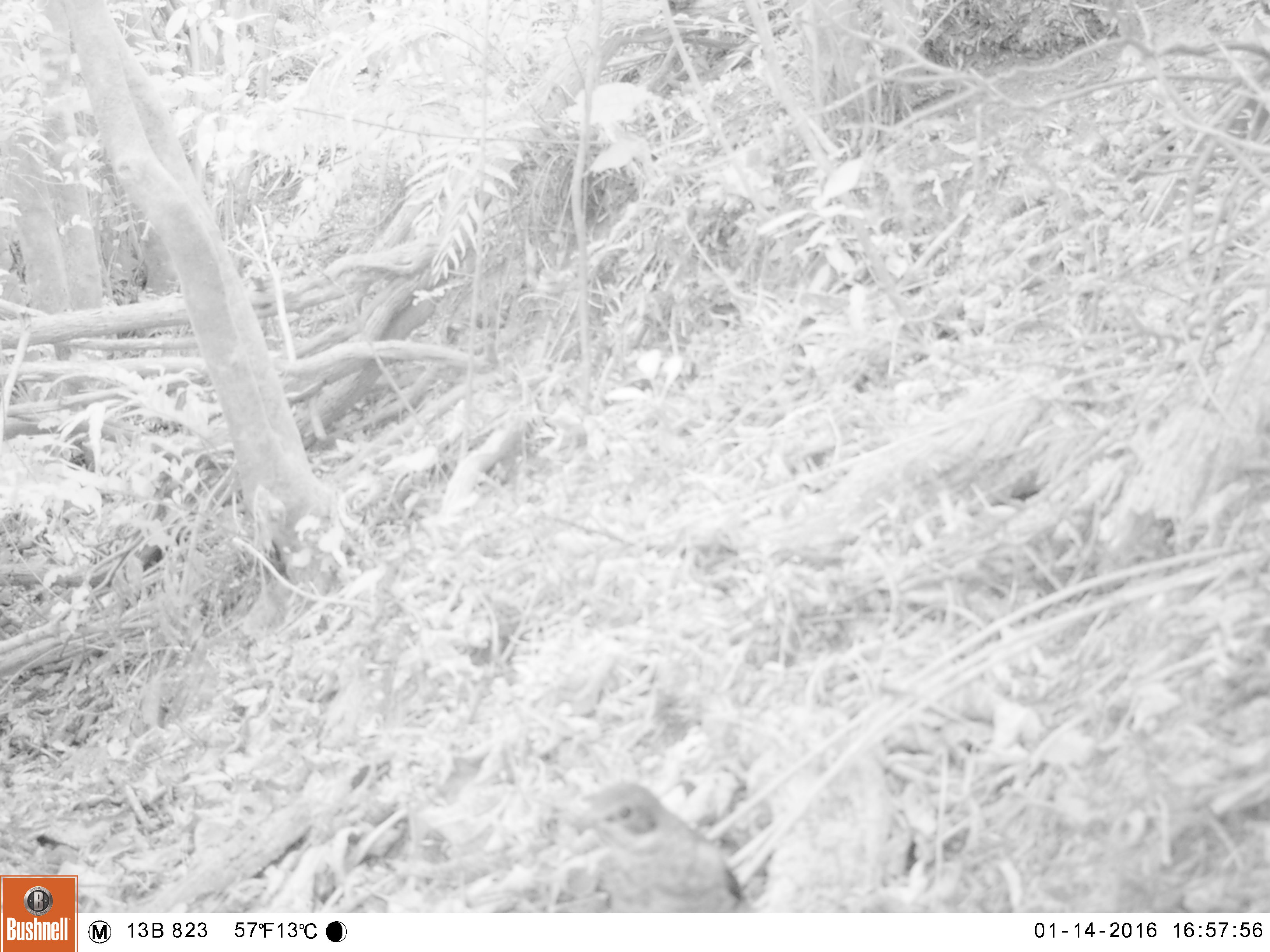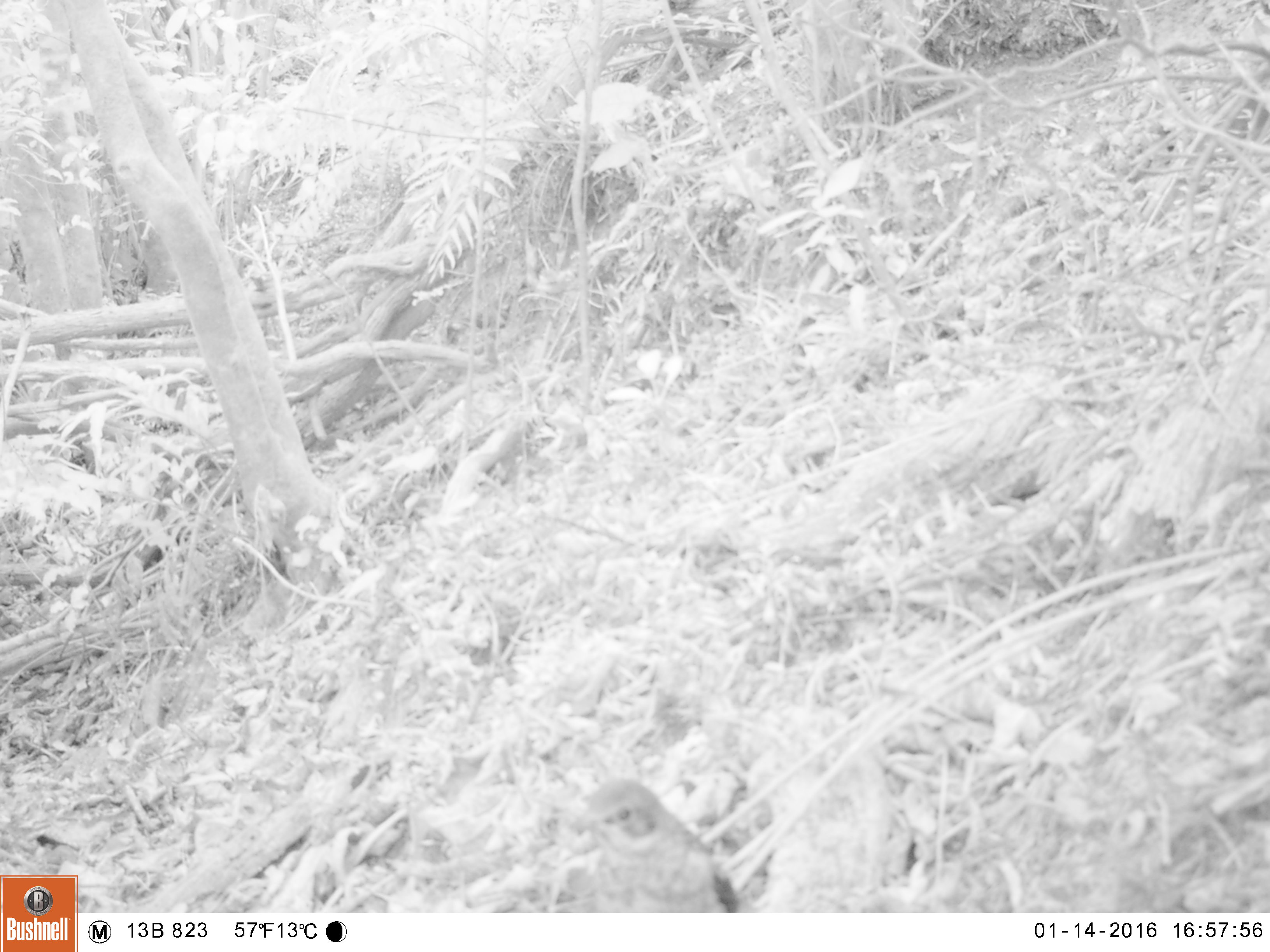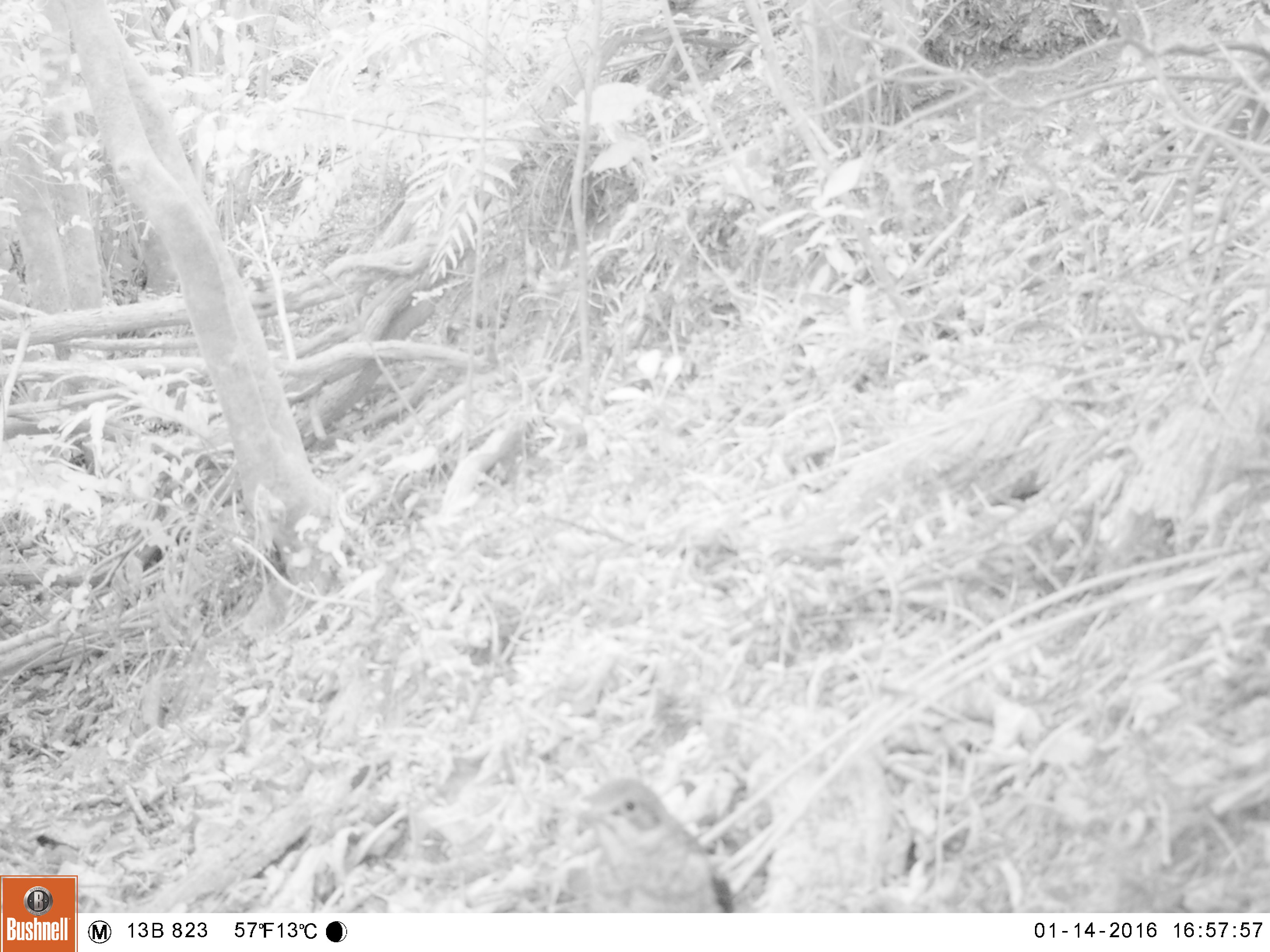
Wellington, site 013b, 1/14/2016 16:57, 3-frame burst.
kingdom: Animalia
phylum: Chordata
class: Aves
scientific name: Aves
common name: bird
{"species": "bird (Aves)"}